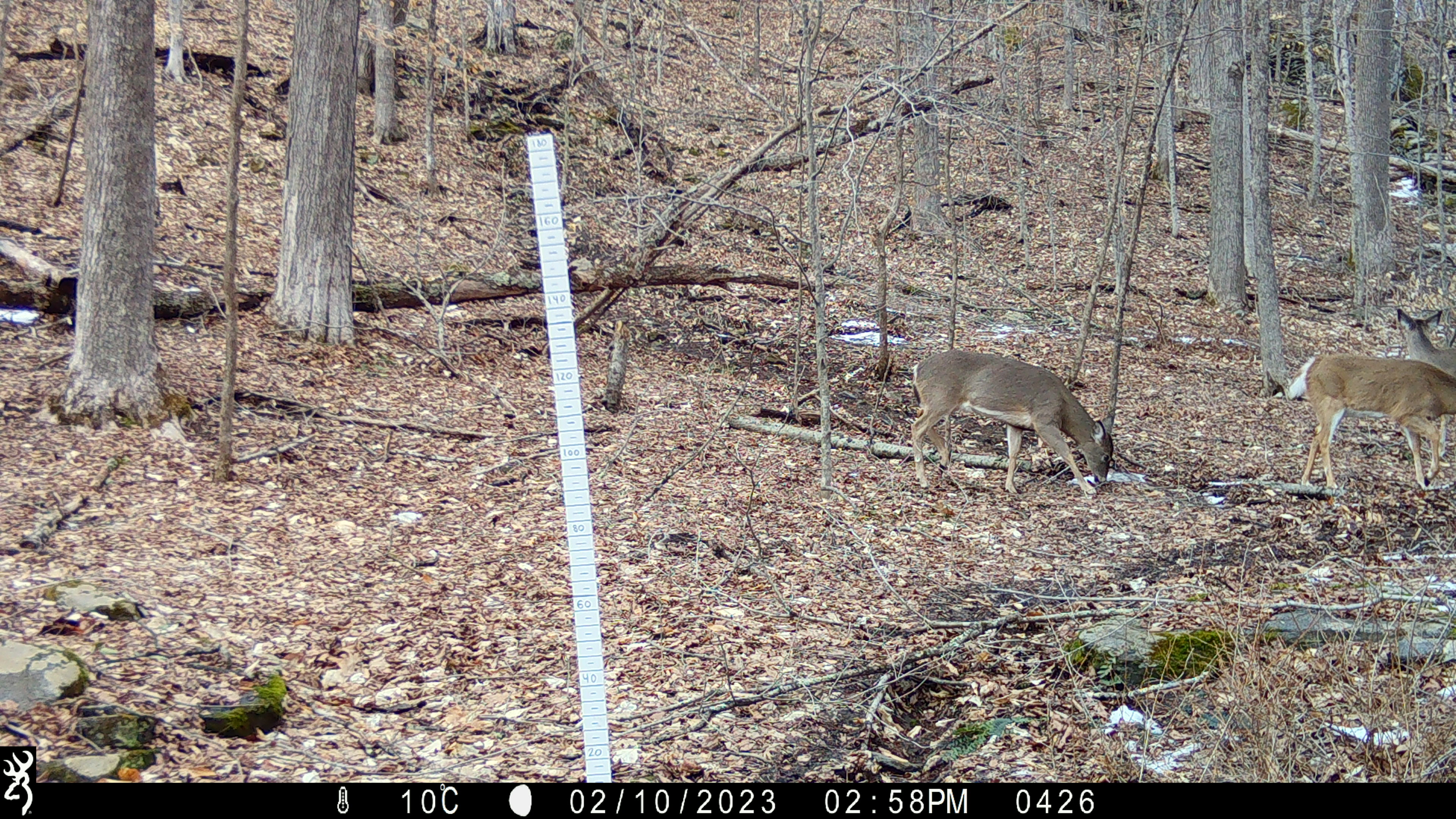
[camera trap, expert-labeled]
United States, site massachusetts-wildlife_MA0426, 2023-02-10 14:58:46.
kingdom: Animalia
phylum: Chordata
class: Mammalia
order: Artiodactyla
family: Cervidae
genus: Odocoileus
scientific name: Odocoileus virginianus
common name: white-tailed deer